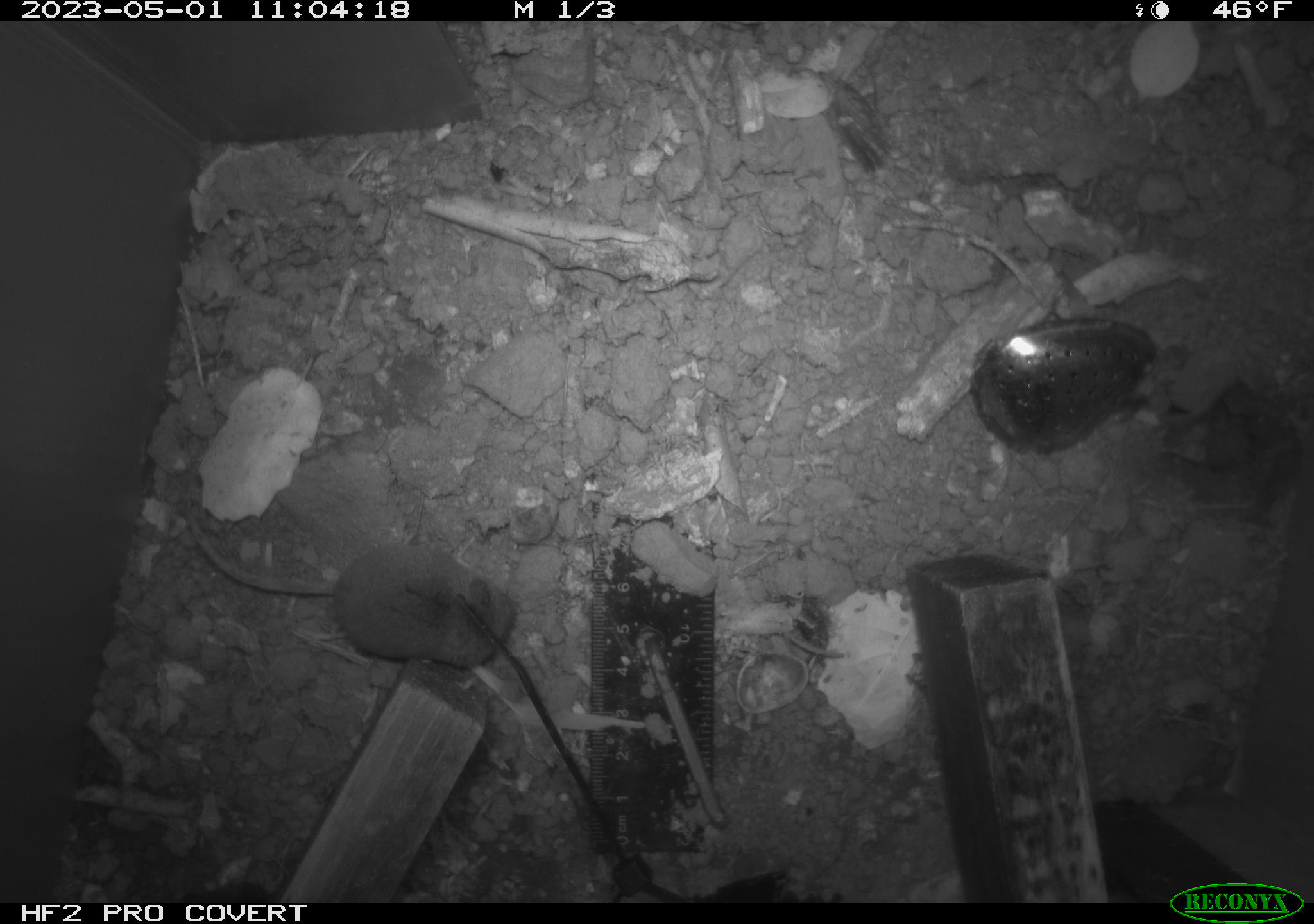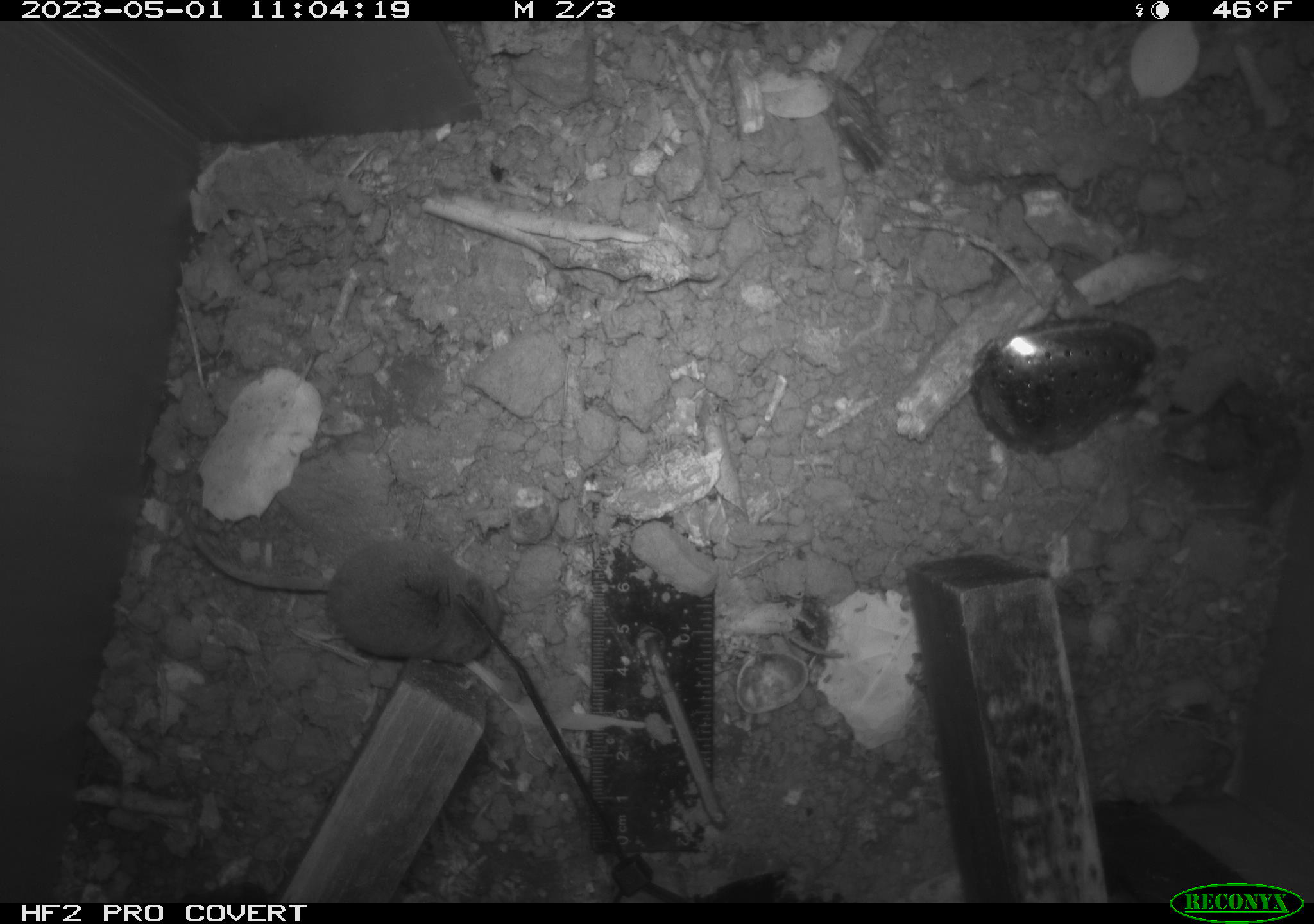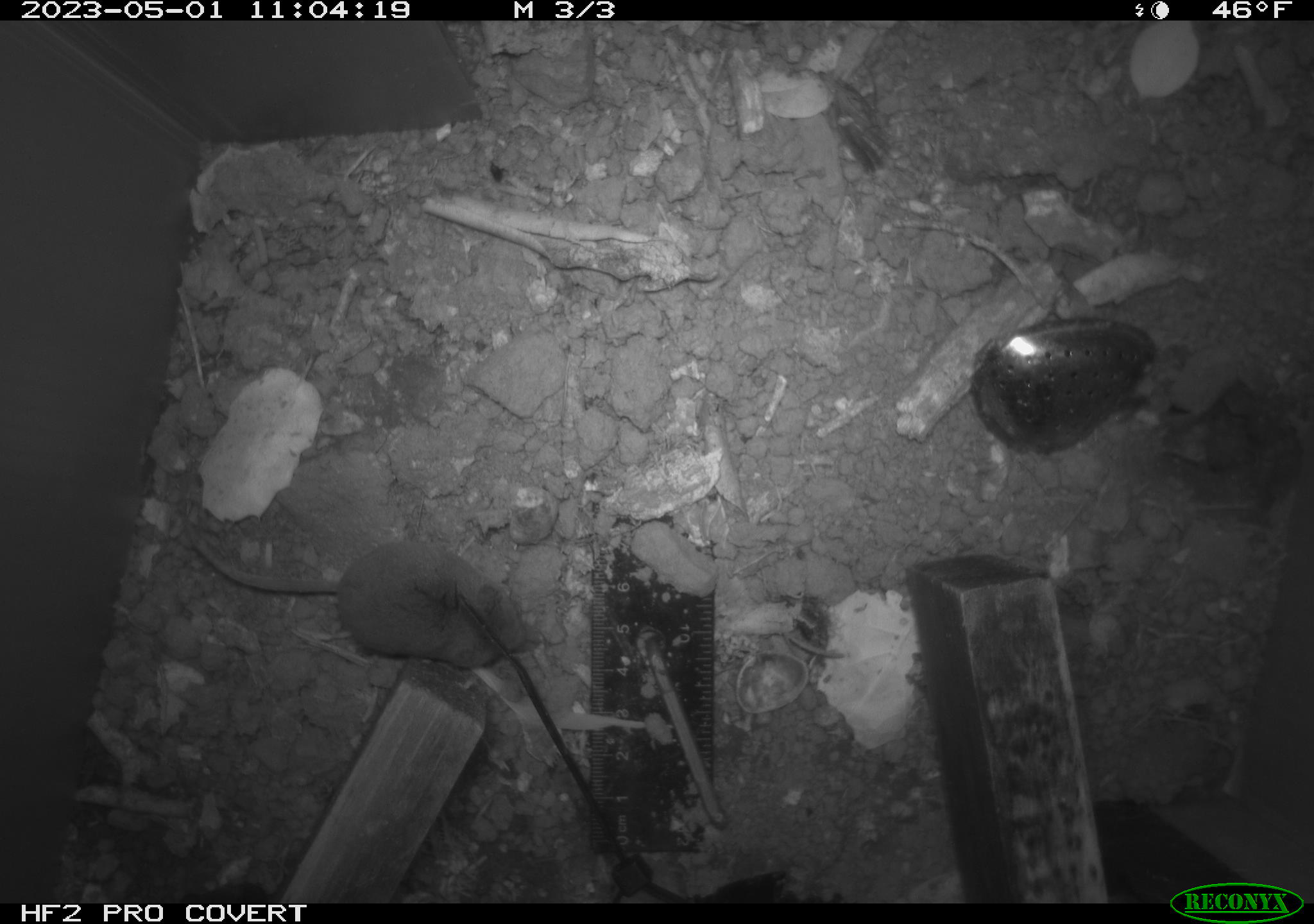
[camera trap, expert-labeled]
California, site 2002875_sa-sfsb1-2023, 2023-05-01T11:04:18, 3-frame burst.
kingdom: Animalia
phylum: Chordata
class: Mammalia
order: Eulipotyphla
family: Soricidae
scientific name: Soricidae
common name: shrews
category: soricidae family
Soricidae family (shrews) (Soricidae).